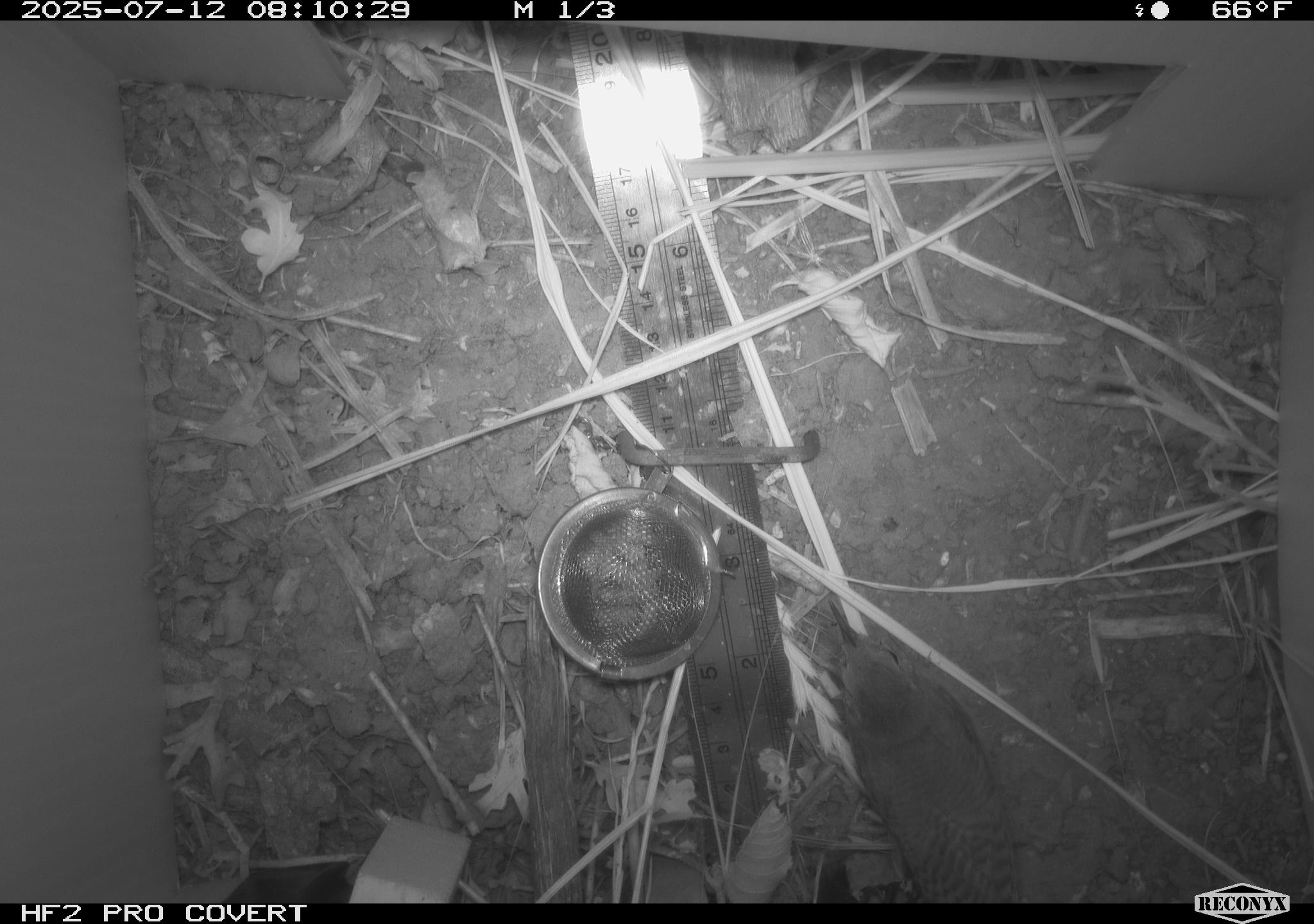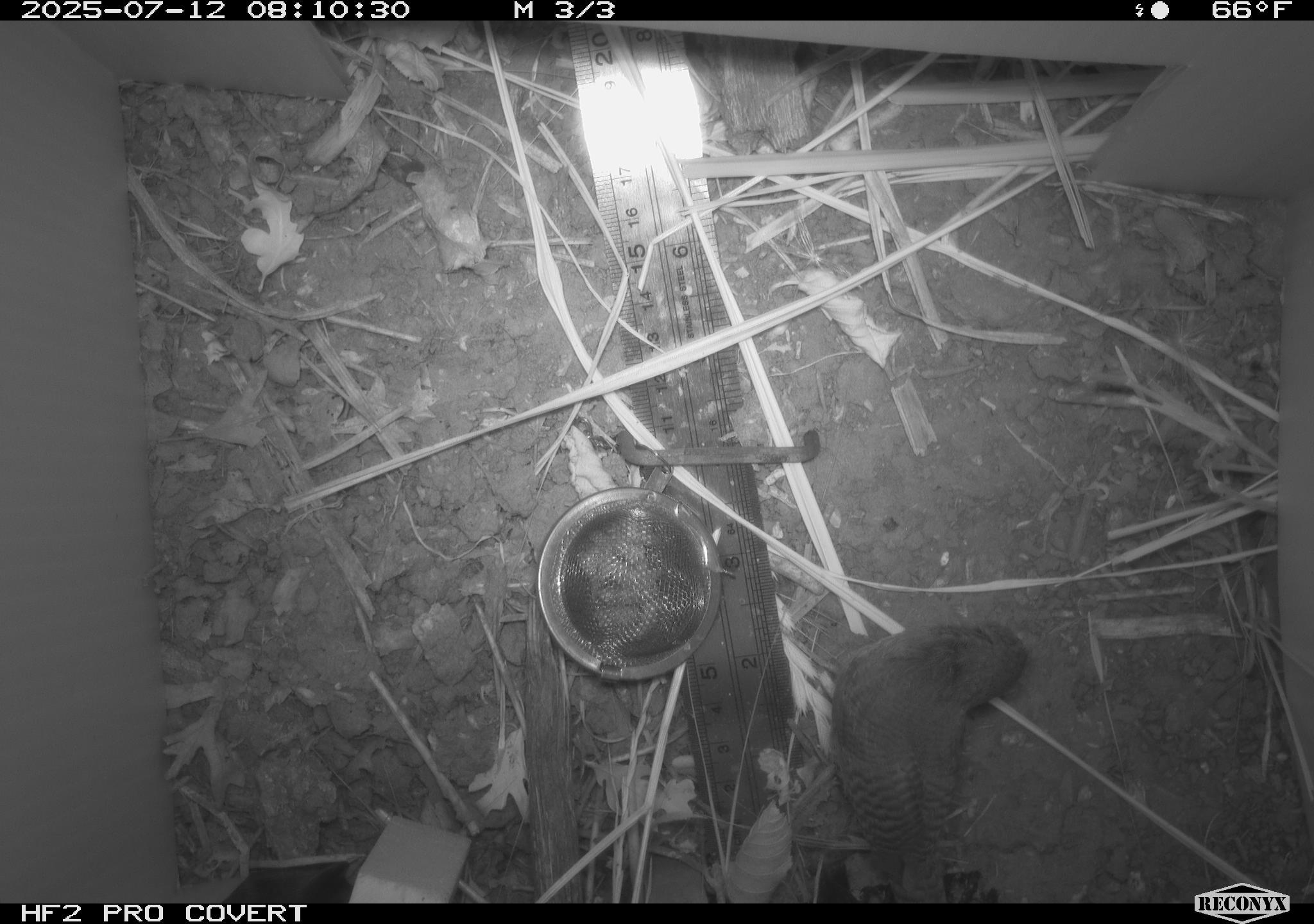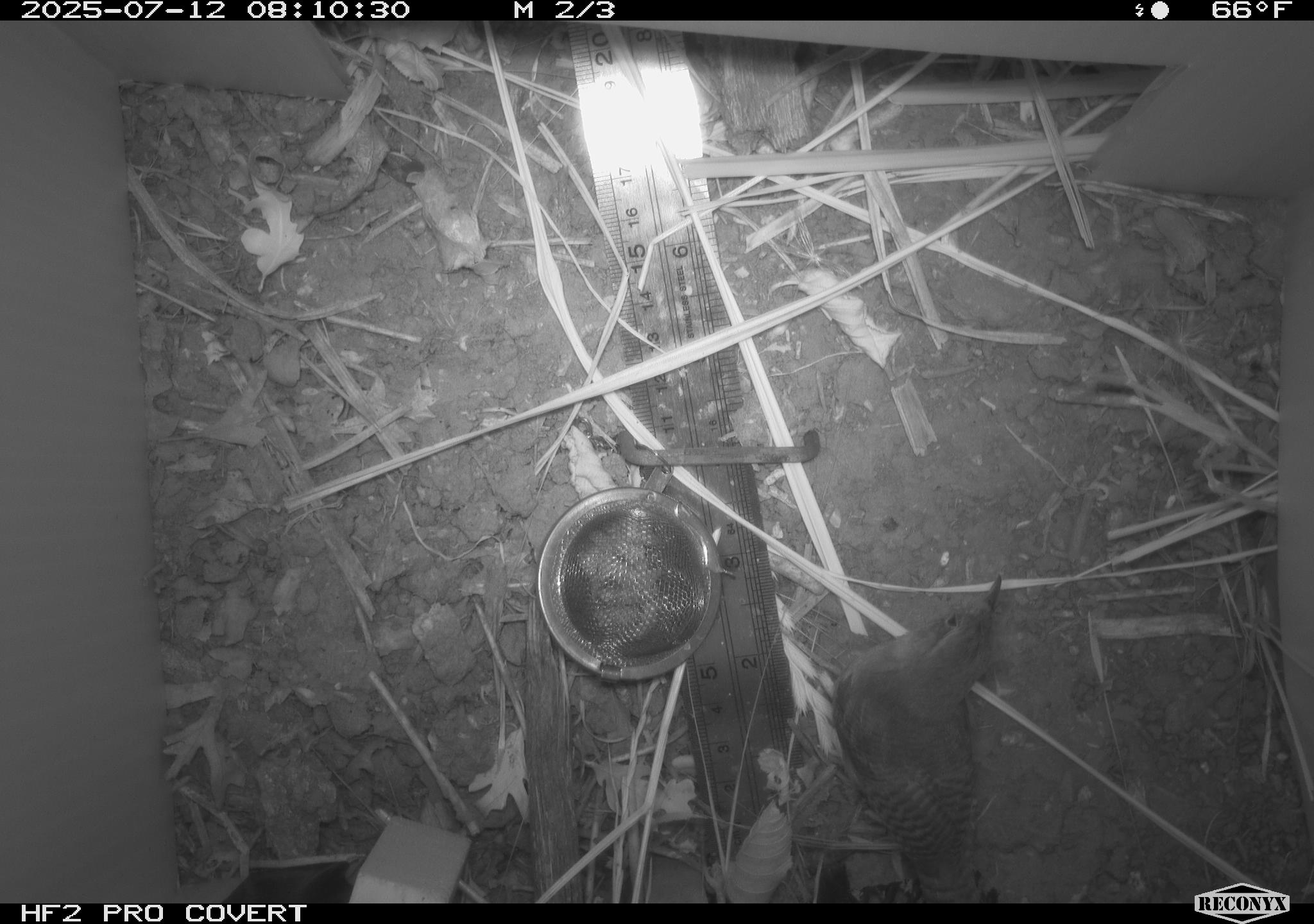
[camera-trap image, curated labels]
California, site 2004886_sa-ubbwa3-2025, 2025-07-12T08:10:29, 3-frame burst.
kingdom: Animalia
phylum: Chordata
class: Aves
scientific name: Aves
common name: bird